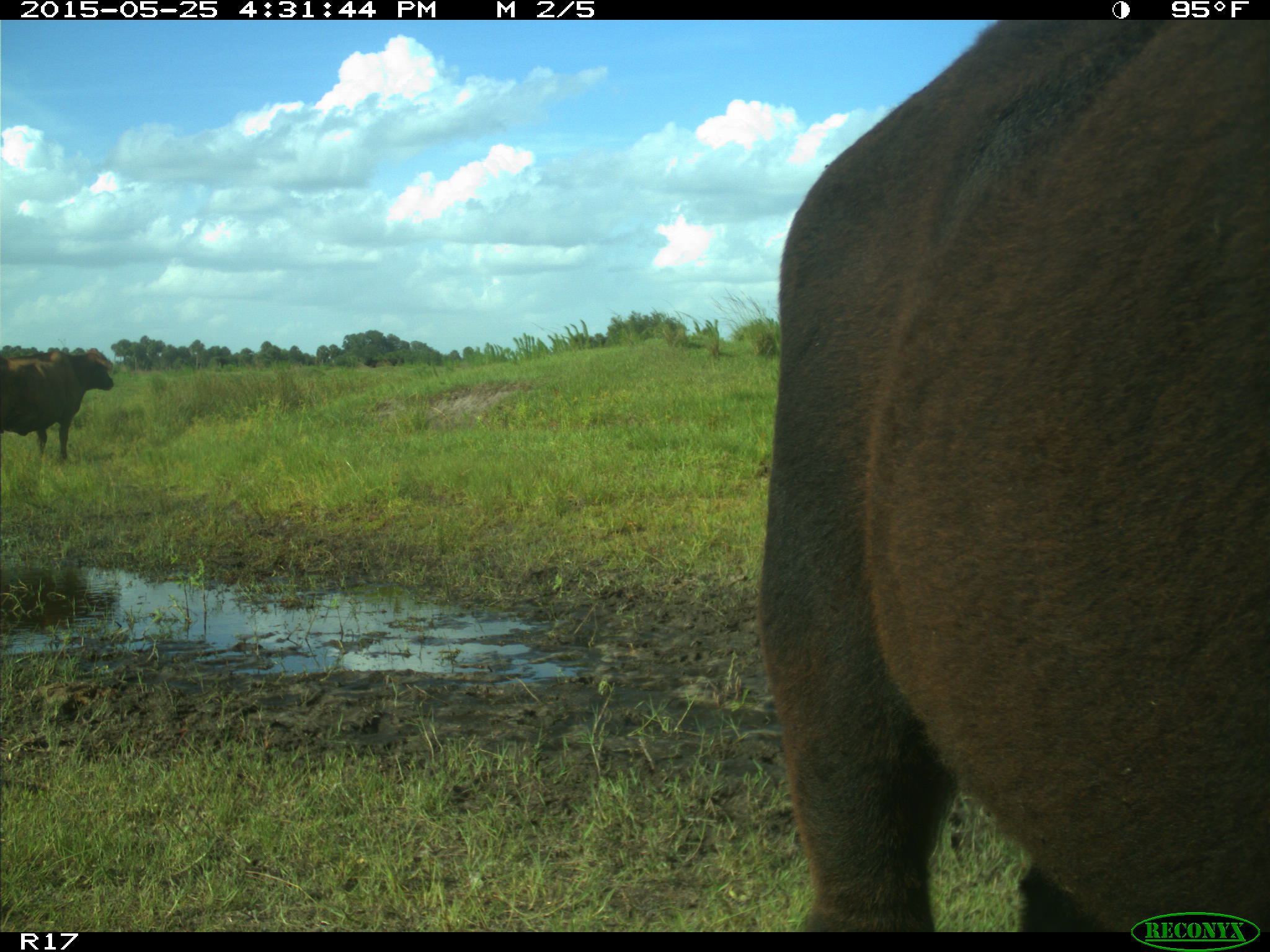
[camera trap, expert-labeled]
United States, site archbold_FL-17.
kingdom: Animalia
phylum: Chordata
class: Mammalia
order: Artiodactyla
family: Bovidae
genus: Bos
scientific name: Bos taurus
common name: domestic cow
Bos taurus (domestic cow).